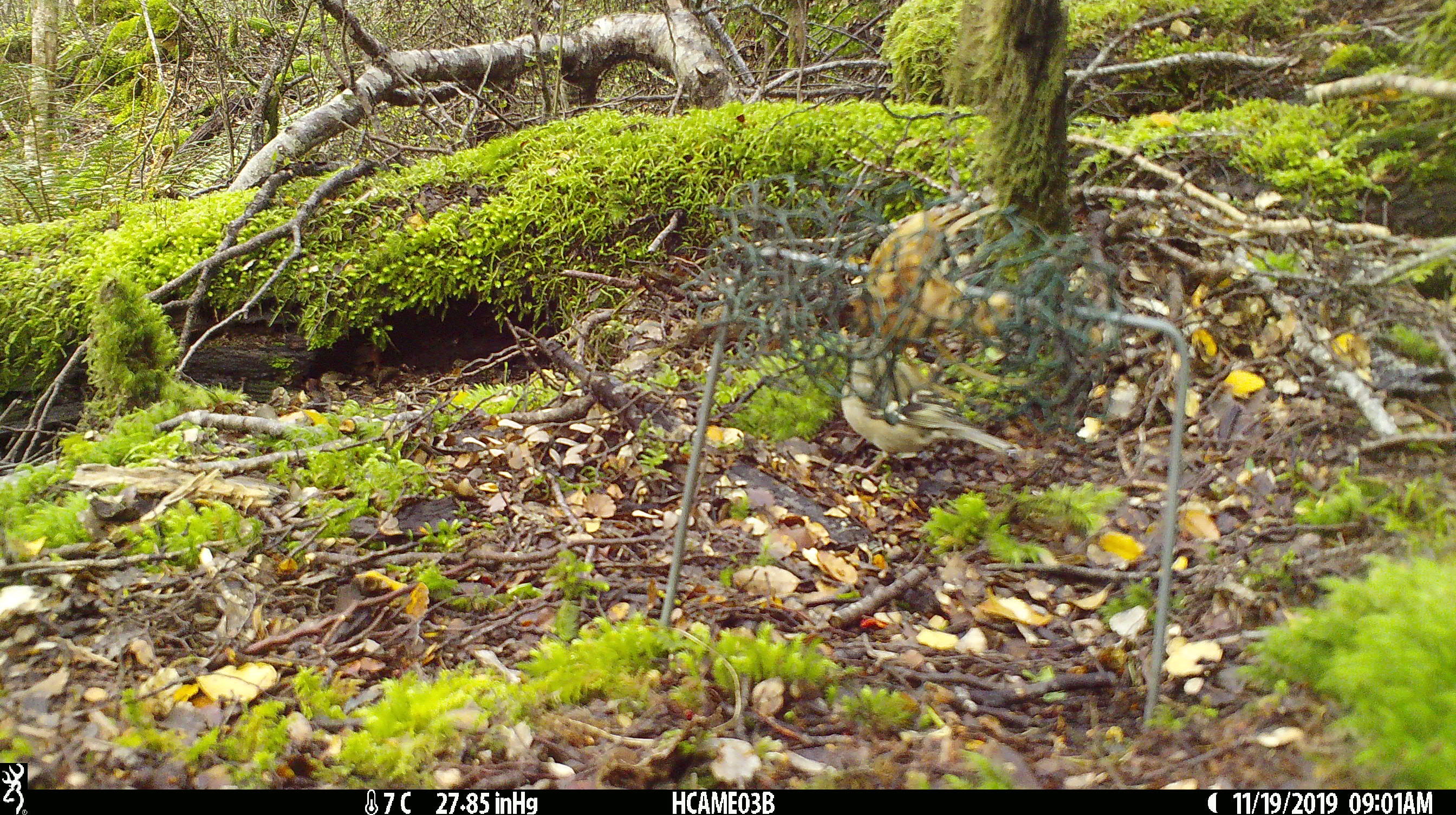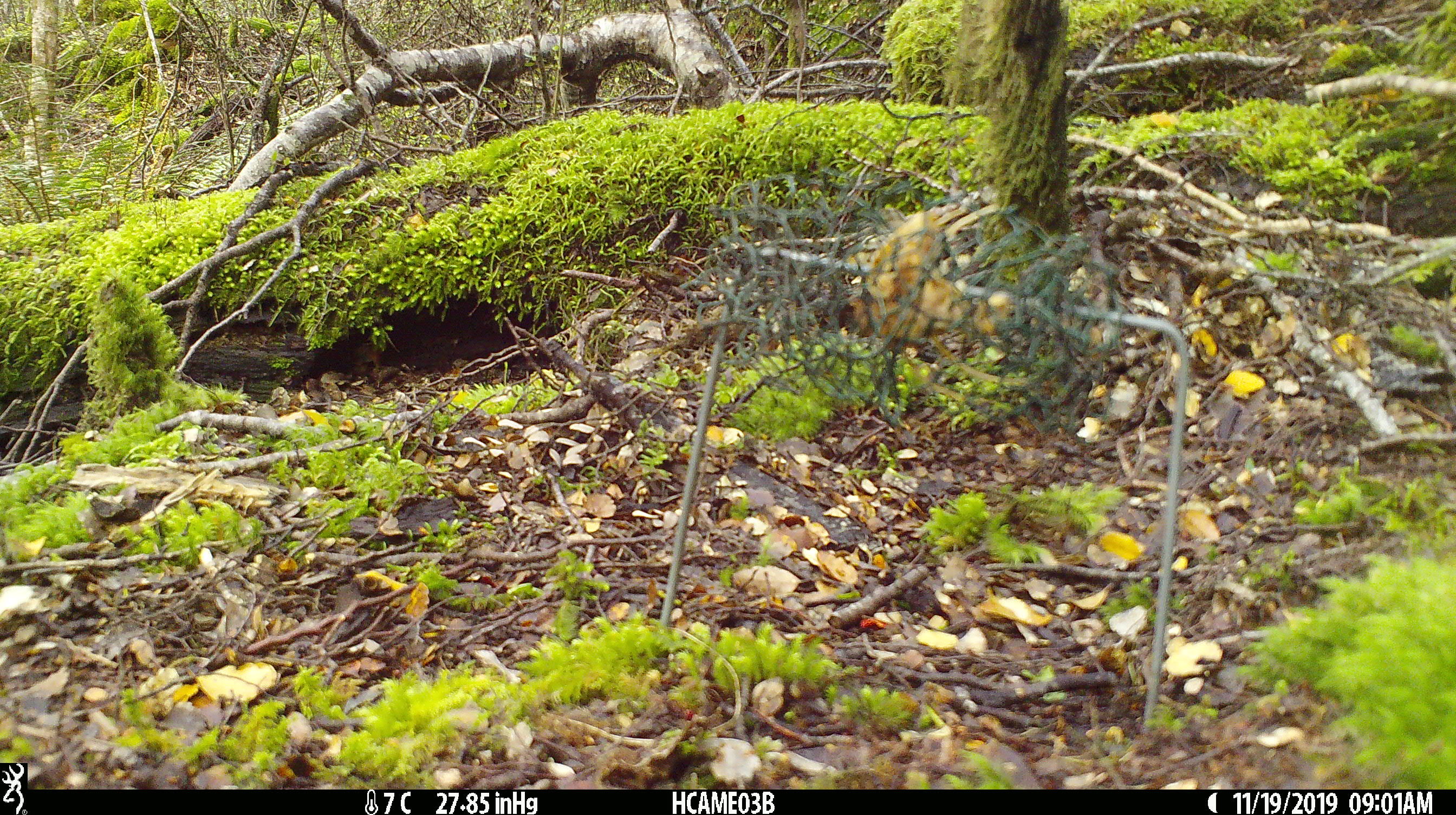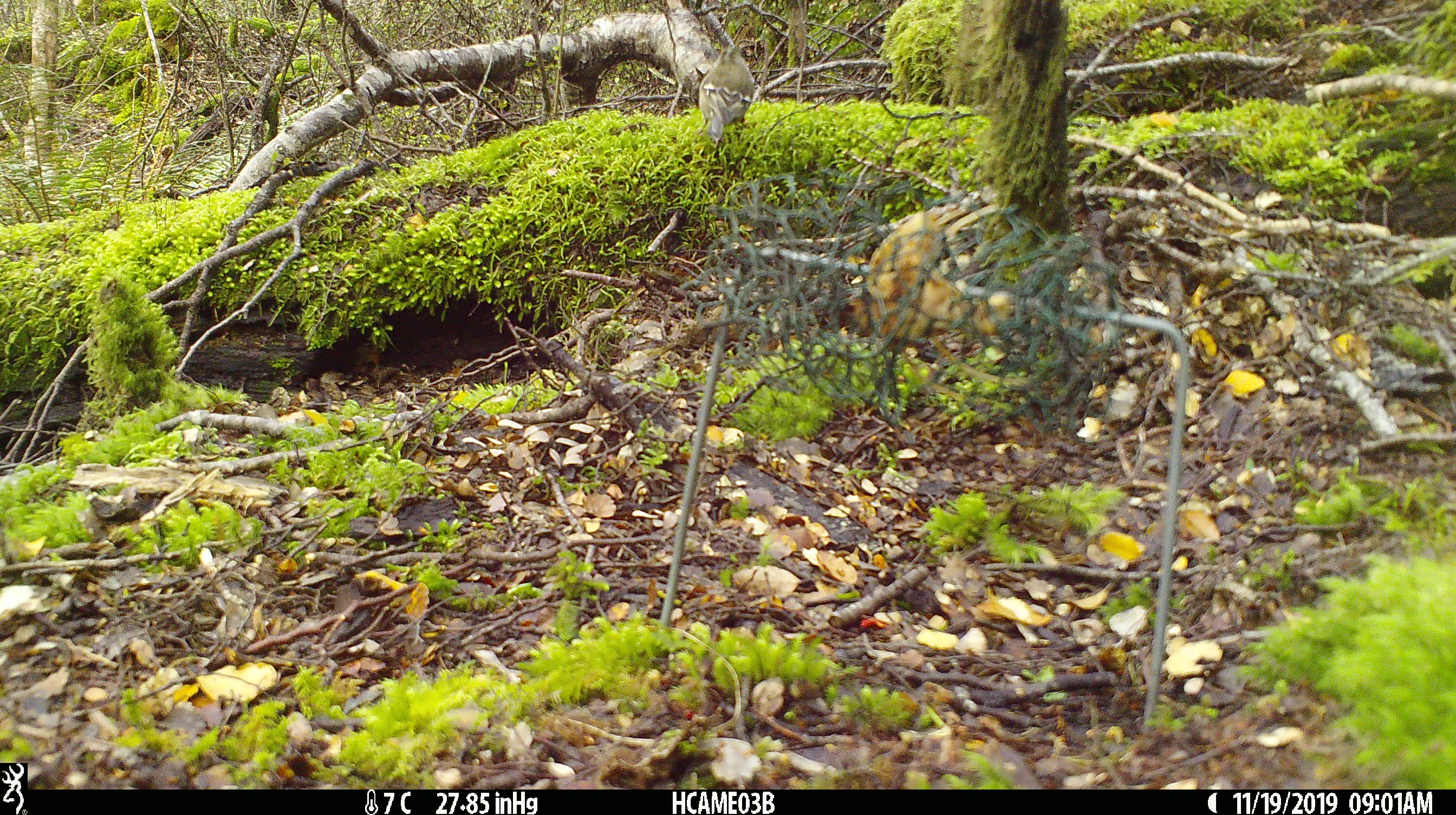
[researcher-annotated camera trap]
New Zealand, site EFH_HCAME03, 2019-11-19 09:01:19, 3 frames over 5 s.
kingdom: Animalia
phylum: Chordata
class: Aves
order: Passeriformes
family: Fringillidae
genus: Fringilla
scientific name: Fringilla coelebs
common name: common chaffinch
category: chaffinch